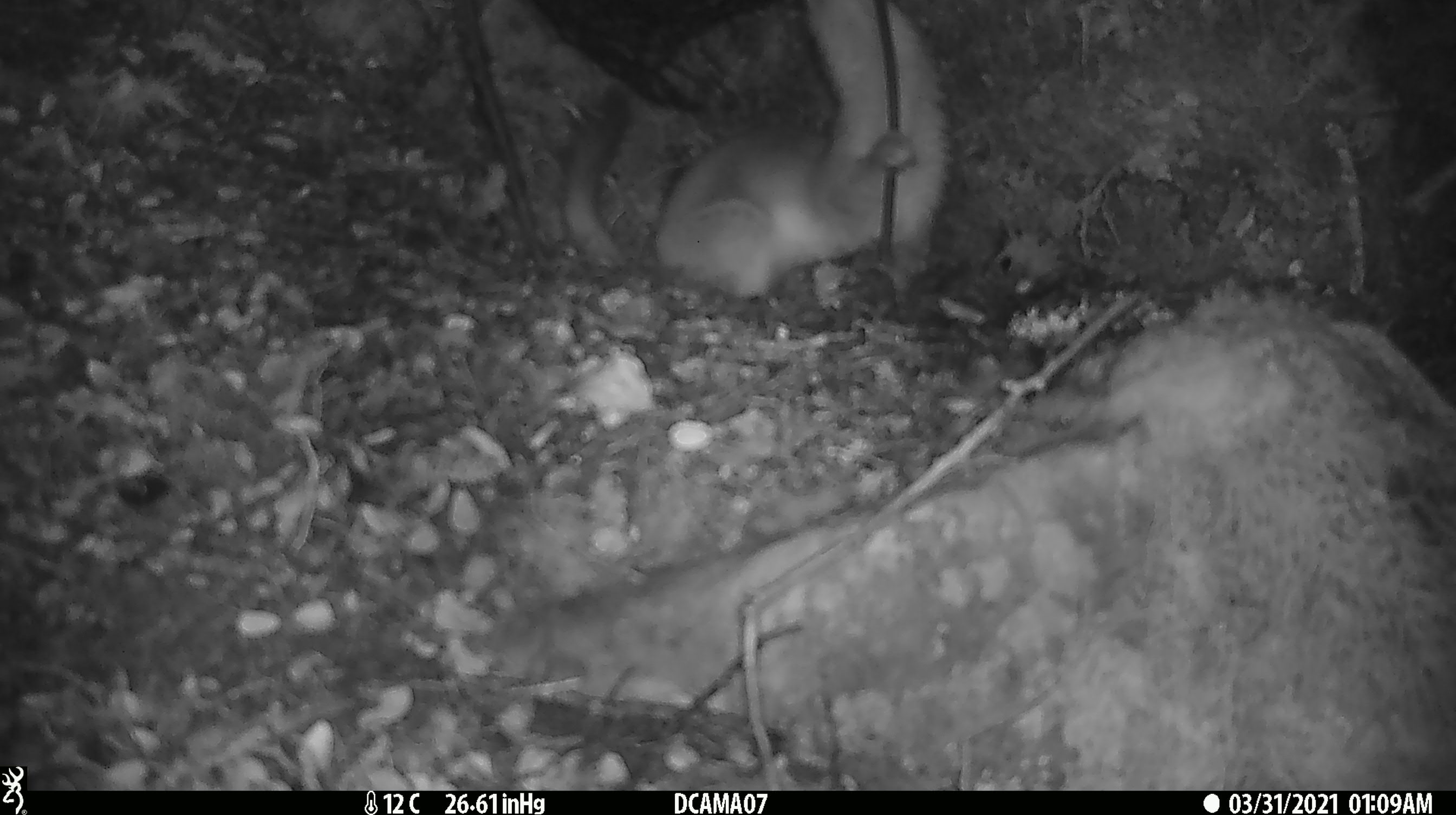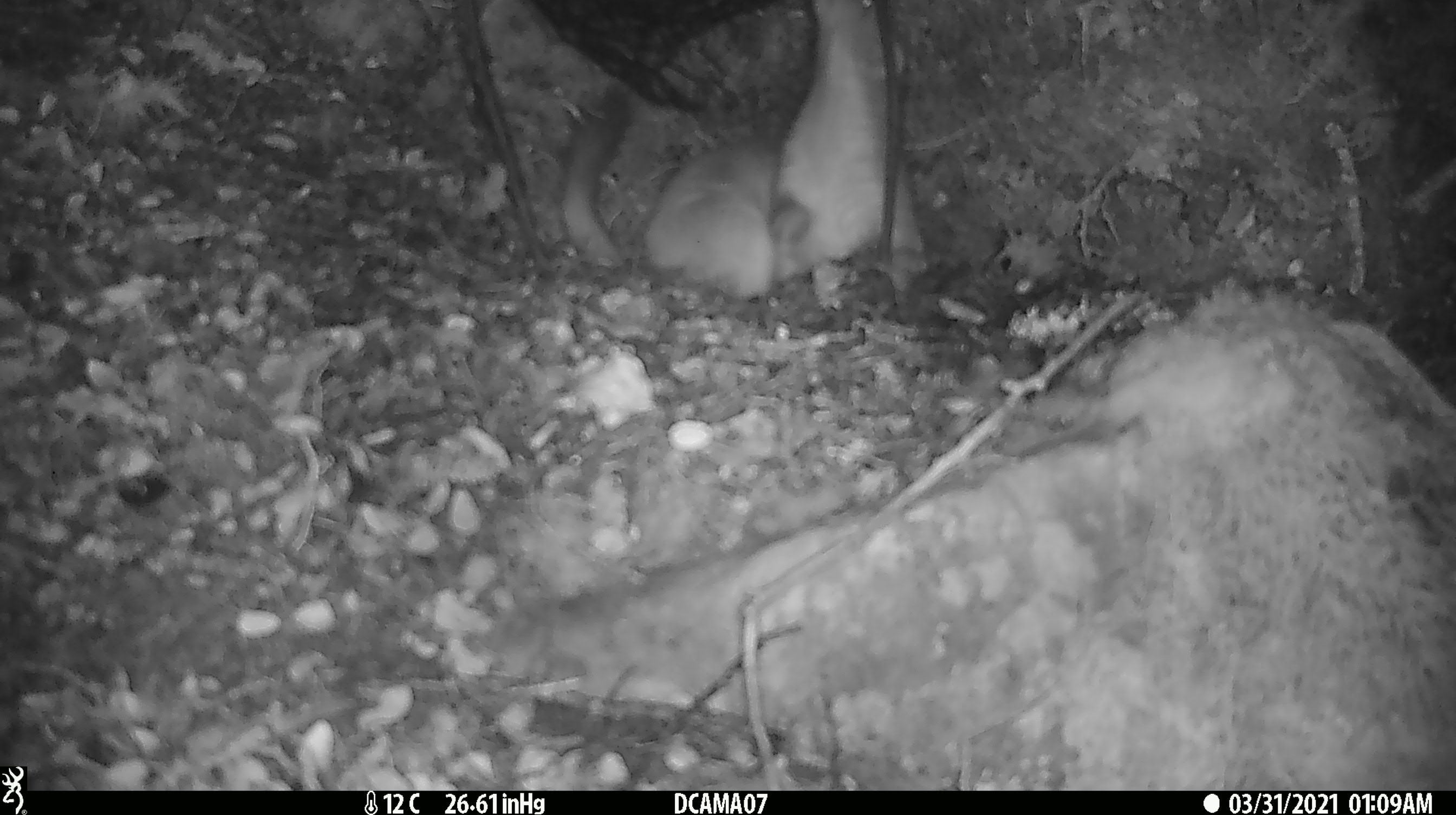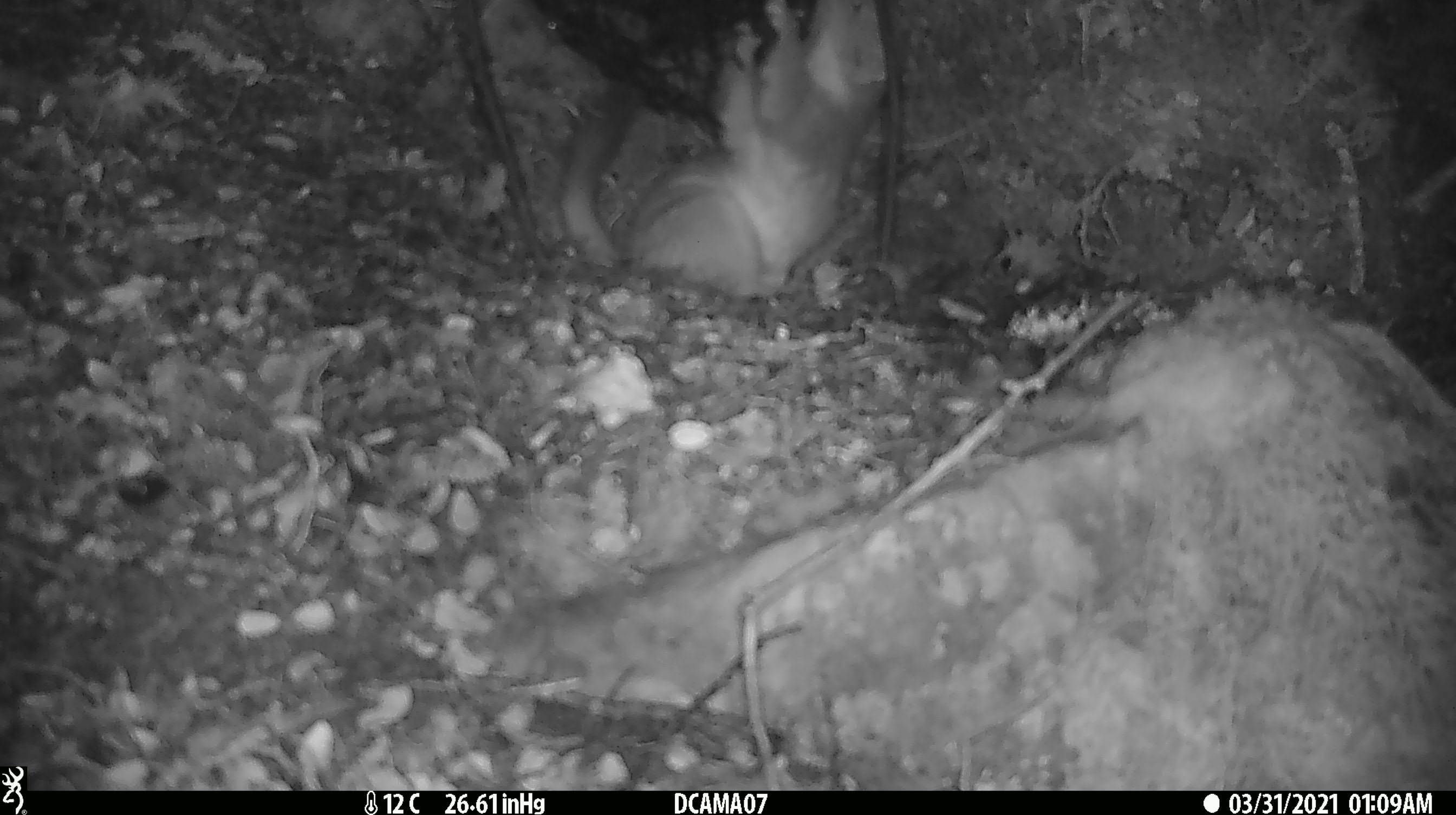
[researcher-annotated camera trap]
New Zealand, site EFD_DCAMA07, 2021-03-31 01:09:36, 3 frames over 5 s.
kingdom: Animalia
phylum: Chordata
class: Mammalia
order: Carnivora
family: Mustelidae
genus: Mustela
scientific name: Mustela erminea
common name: stoat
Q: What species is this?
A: Stoat (Mustela erminea).